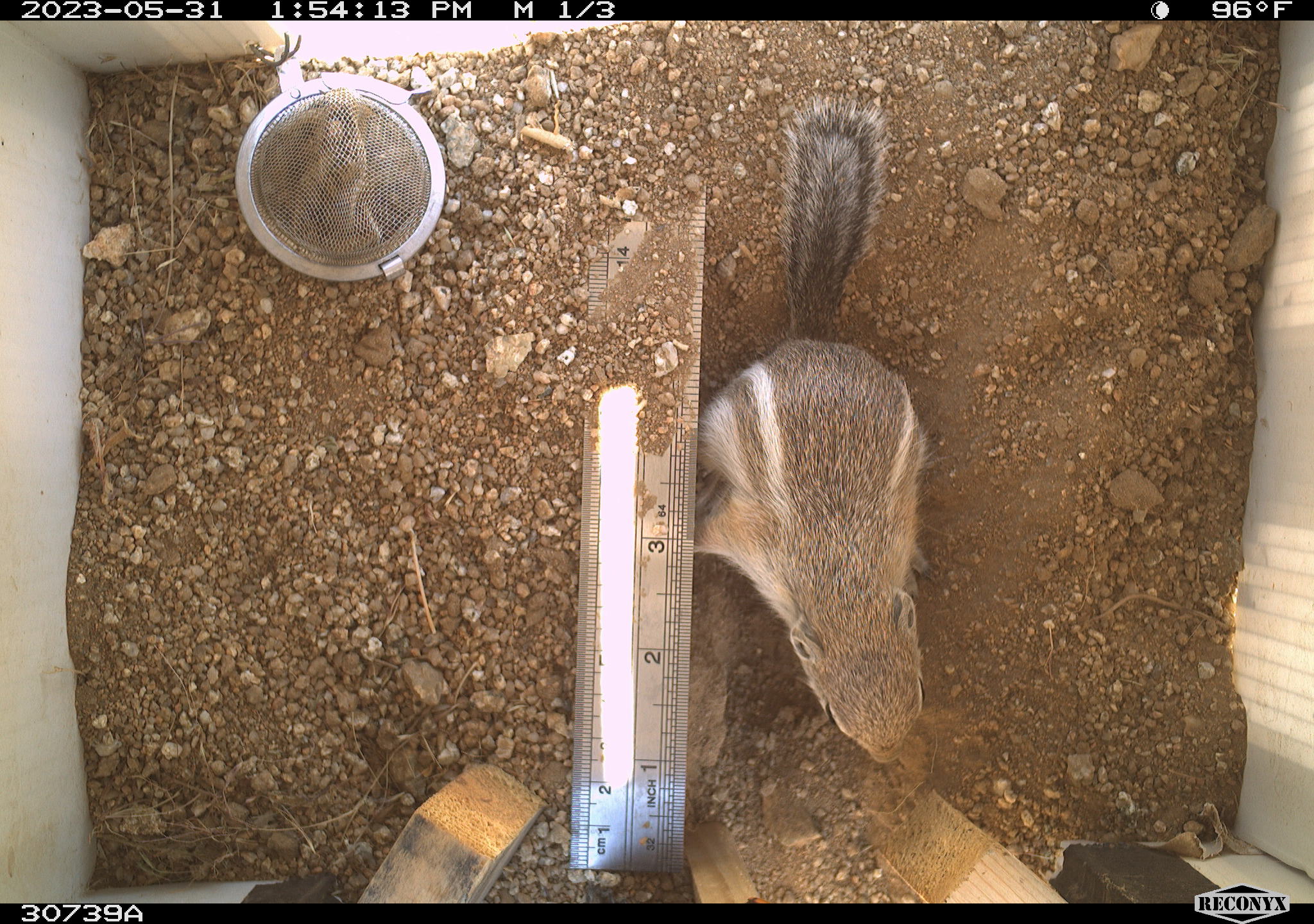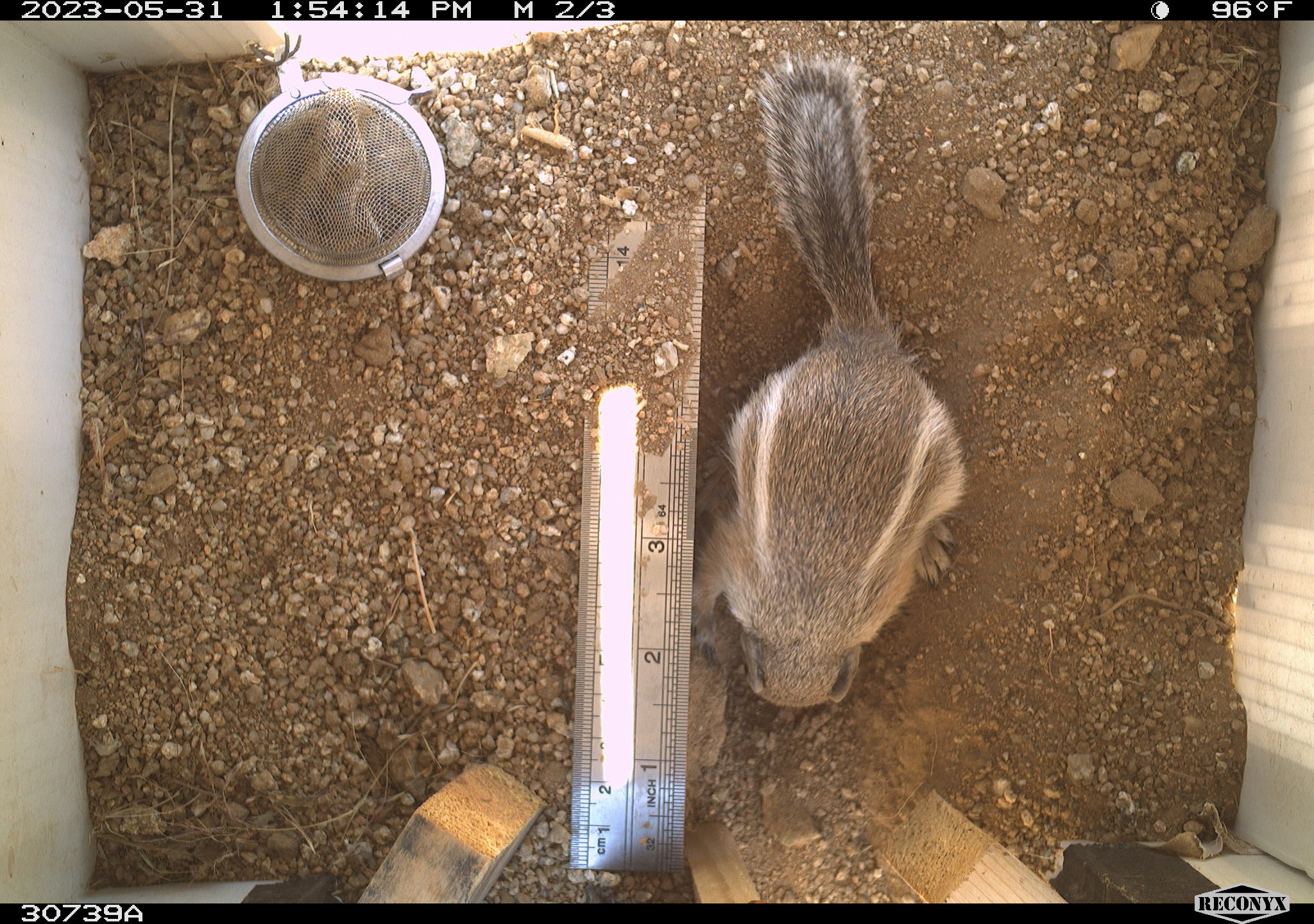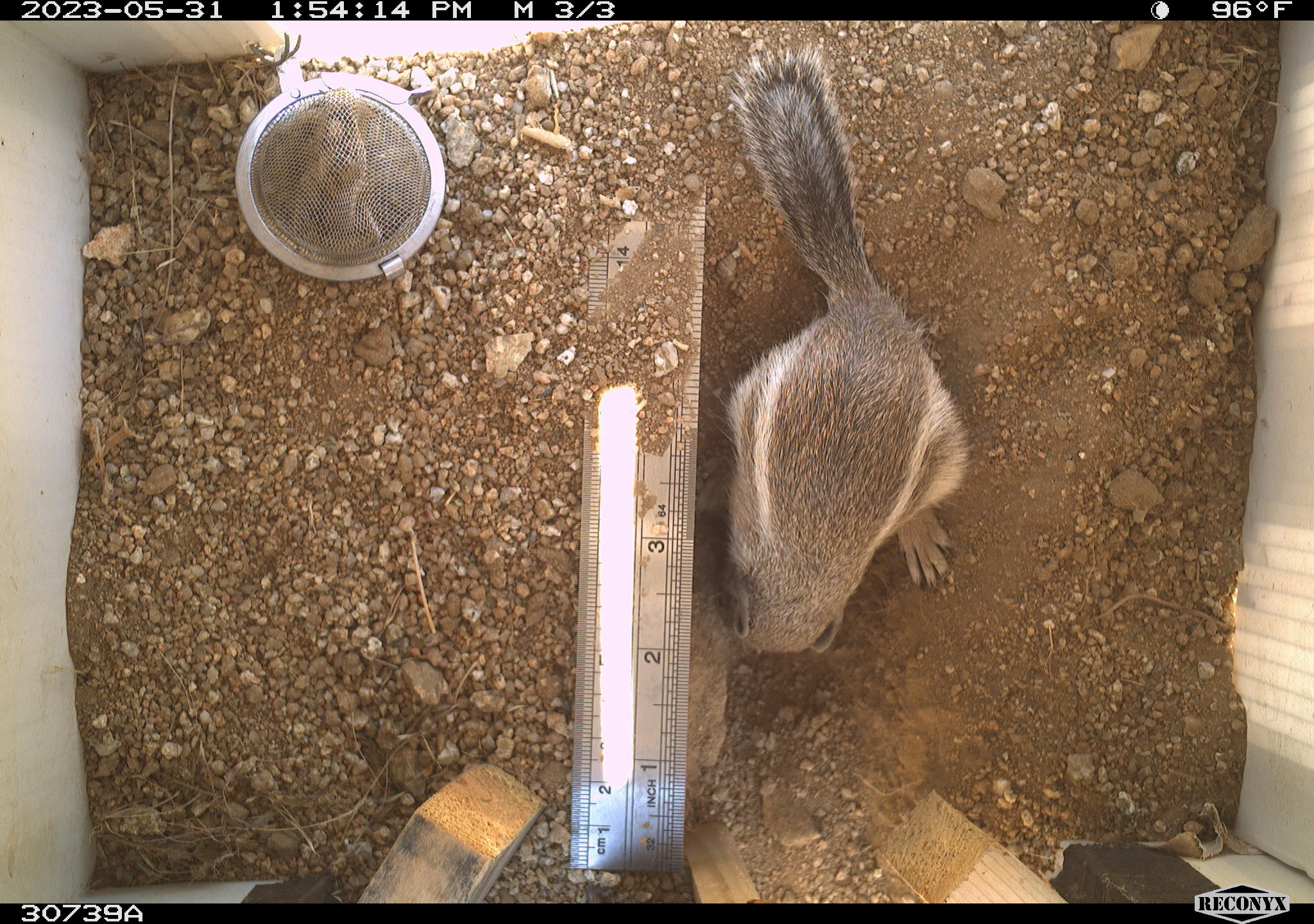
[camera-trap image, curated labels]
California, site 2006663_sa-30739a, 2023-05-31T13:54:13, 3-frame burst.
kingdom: Animalia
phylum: Chordata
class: Mammalia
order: Rodentia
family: Sciuridae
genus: Ammospermophilus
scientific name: Ammospermophilus leucurus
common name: white-tailed antelope squirrel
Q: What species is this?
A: White-tailed antelope squirrel (Ammospermophilus leucurus).